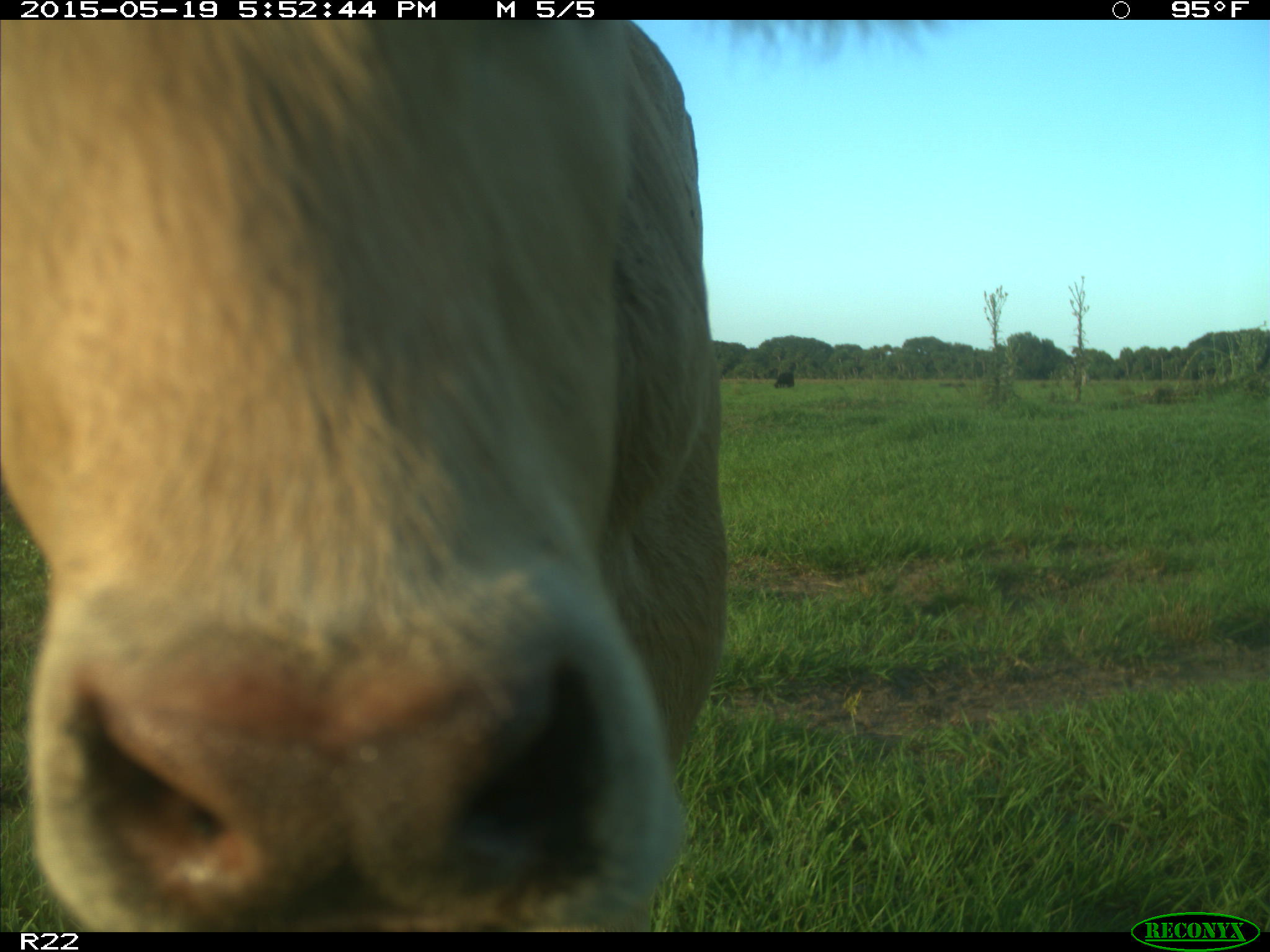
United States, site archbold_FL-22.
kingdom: Animalia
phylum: Chordata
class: Mammalia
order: Artiodactyla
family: Bovidae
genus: Bos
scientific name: Bos taurus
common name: domestic cow